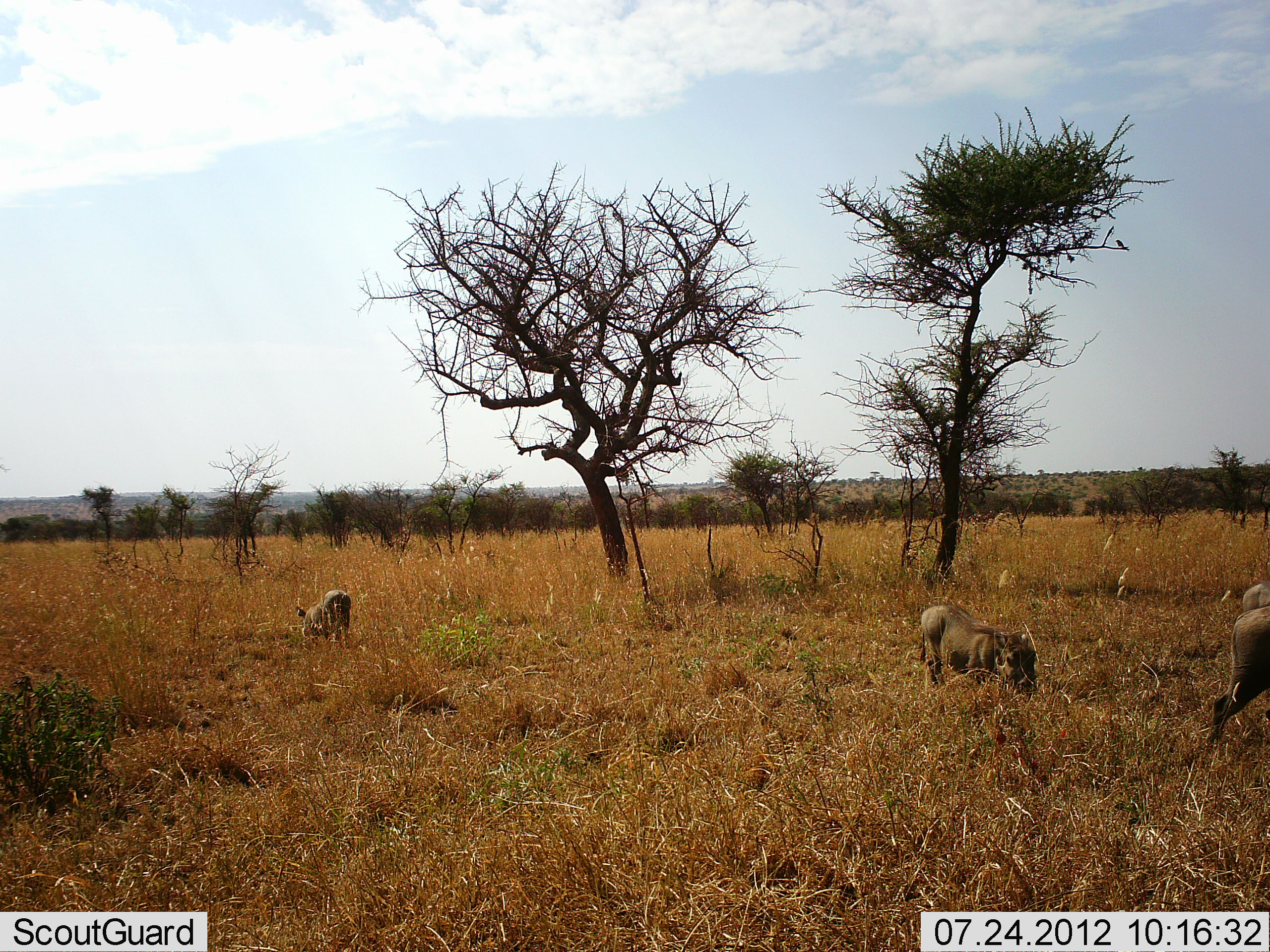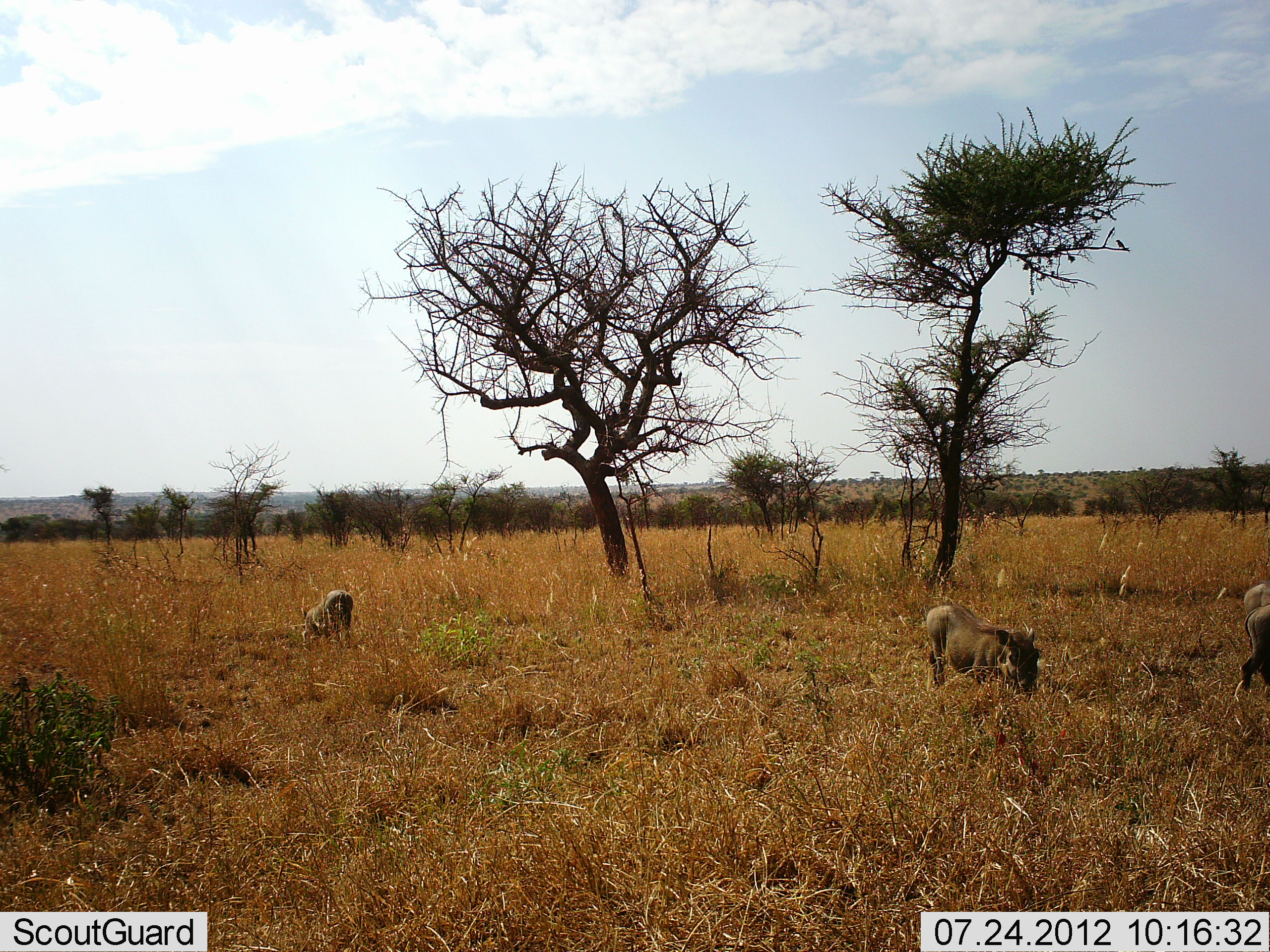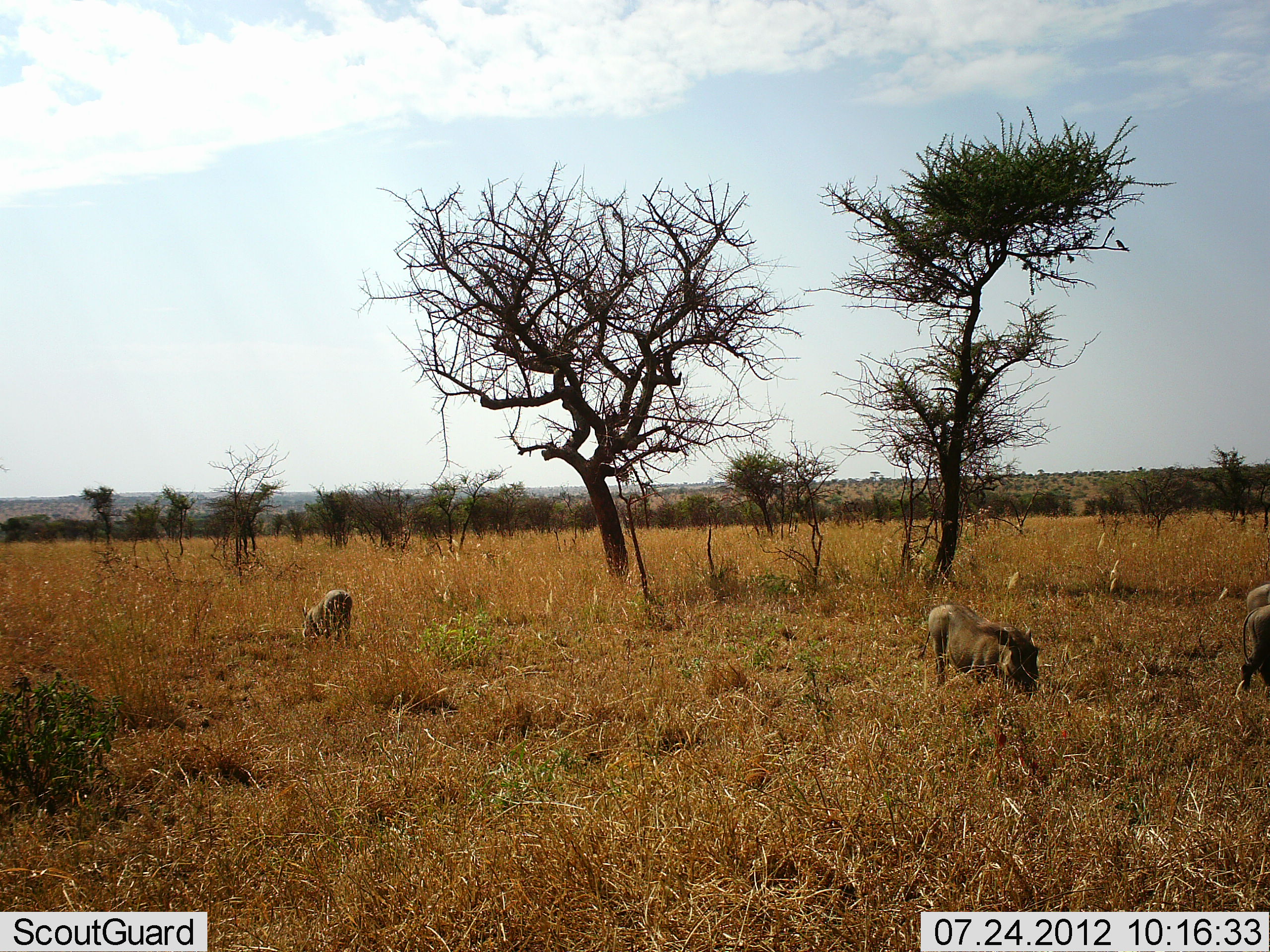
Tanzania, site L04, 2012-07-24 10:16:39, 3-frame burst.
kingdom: Animalia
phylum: Chordata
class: Mammalia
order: Artiodactyla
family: Suidae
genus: Phacochoerus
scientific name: Phacochoerus africanus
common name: warthog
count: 4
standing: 40%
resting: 0%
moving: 40%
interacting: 0%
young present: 0%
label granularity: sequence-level